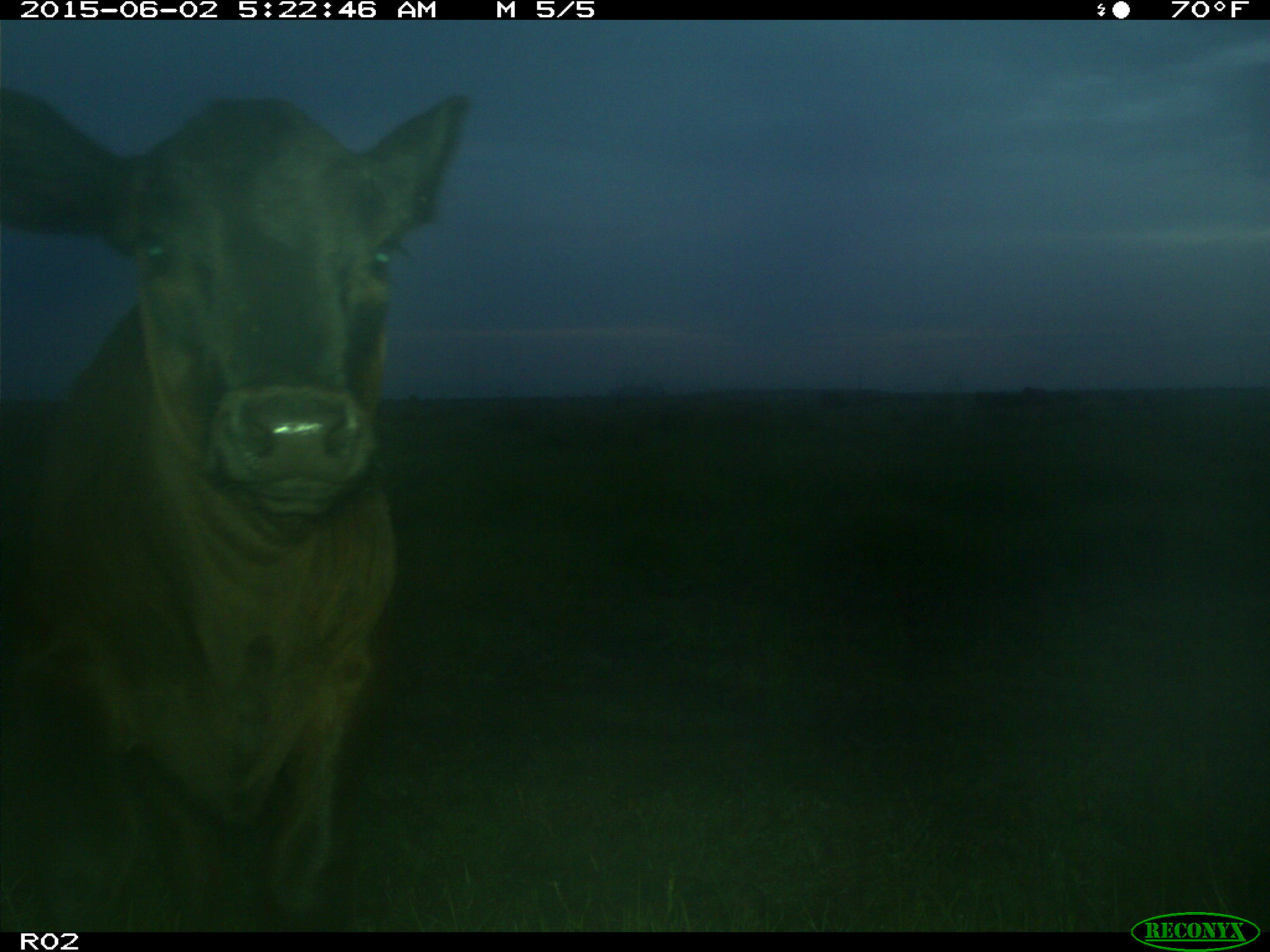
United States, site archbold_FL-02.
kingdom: Animalia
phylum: Chordata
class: Mammalia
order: Artiodactyla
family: Bovidae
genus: Bos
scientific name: Bos taurus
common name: domestic cow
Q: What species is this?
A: Bos taurus (domestic cow).